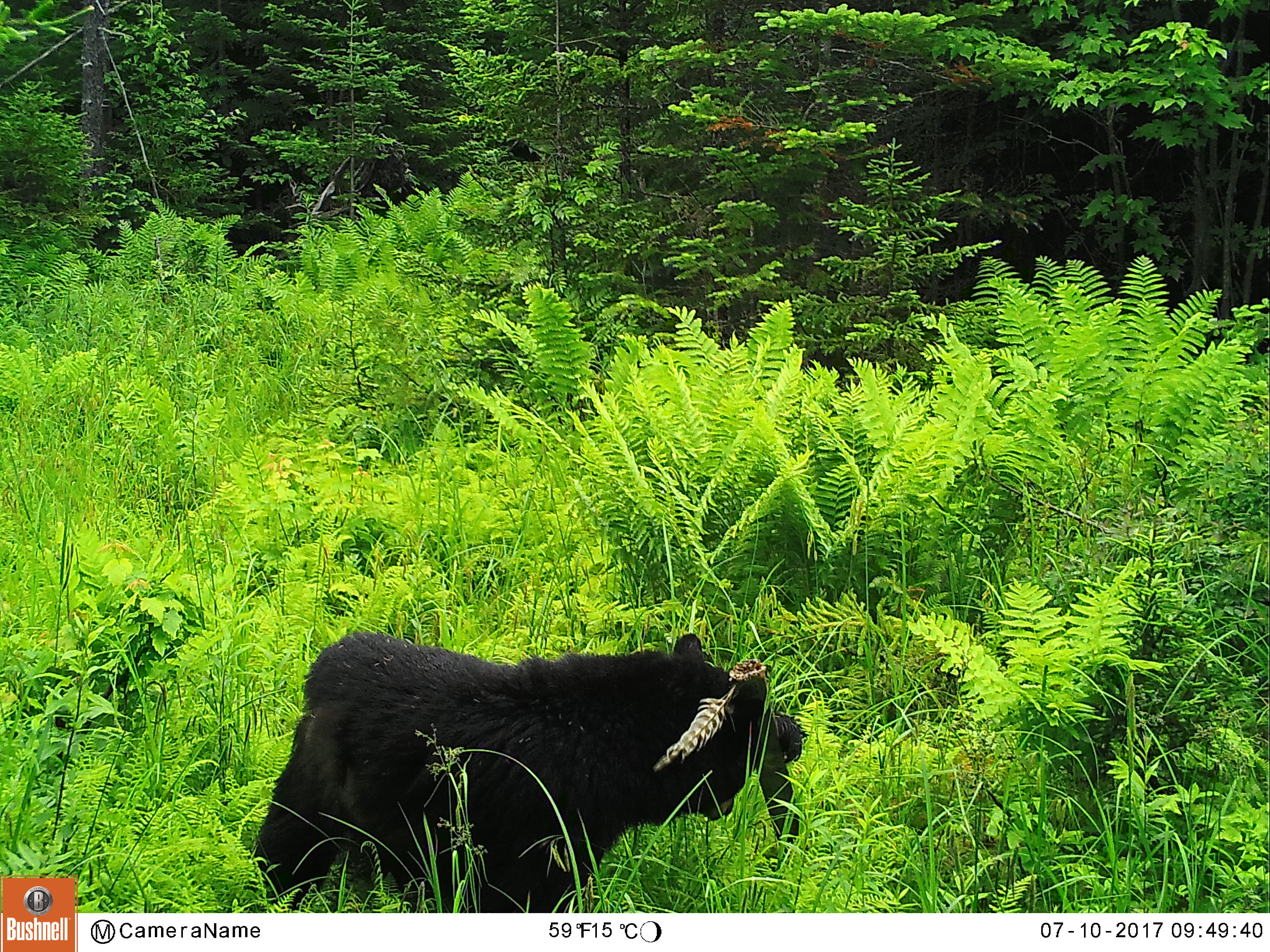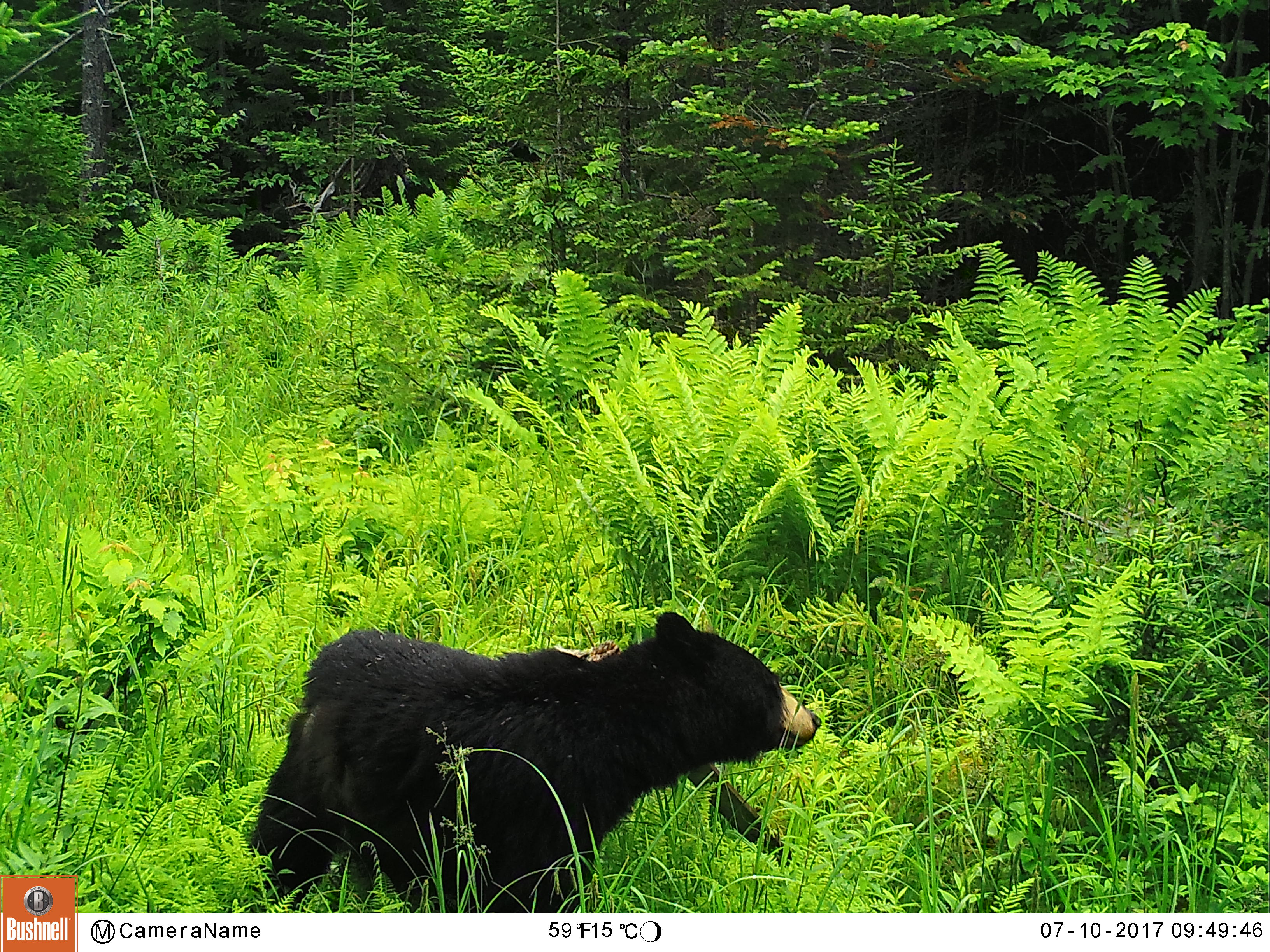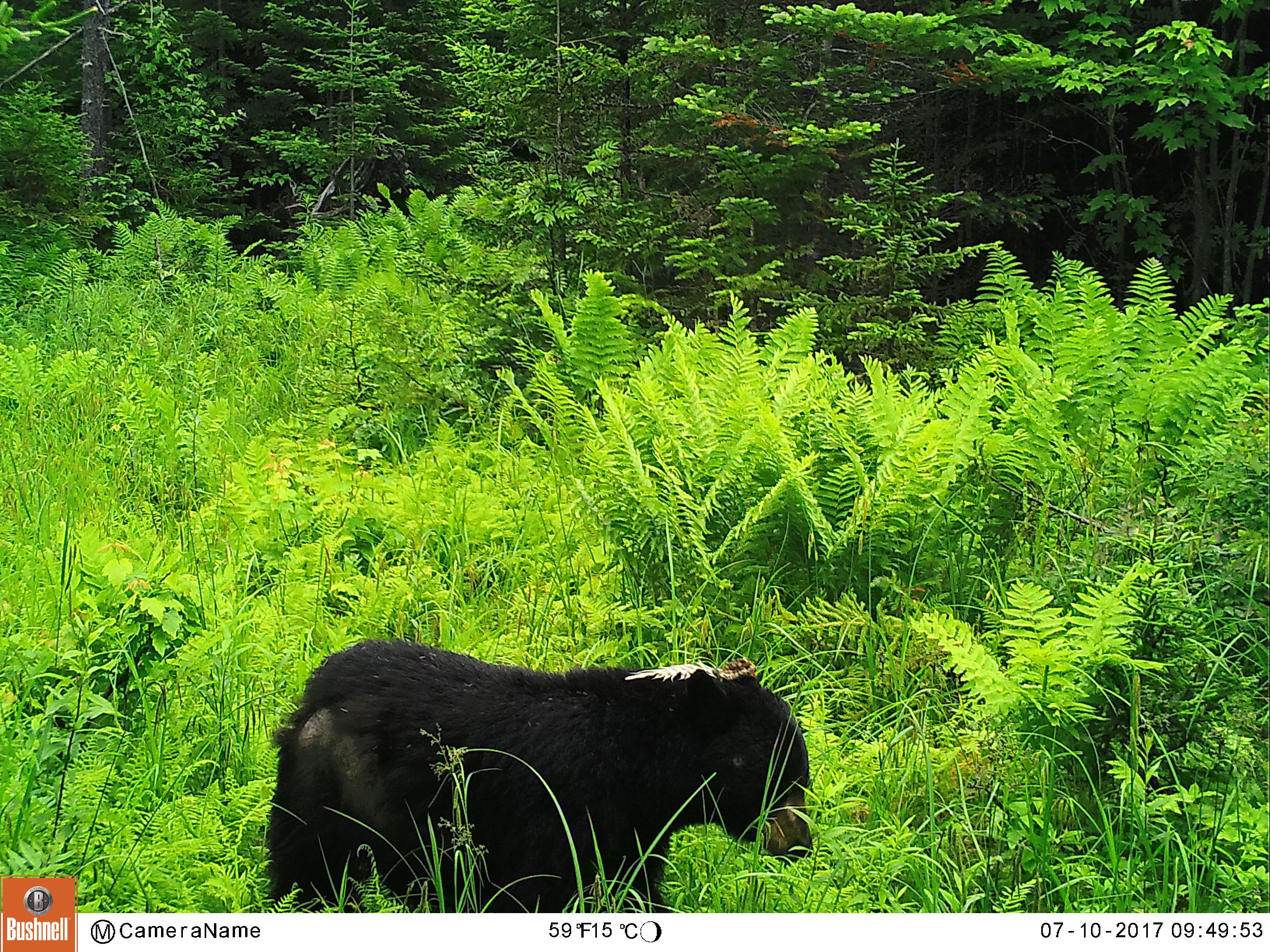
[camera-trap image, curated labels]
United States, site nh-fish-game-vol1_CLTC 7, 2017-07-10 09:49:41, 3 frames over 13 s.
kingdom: Animalia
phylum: Chordata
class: Mammalia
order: Carnivora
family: Ursidae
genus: Ursus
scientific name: Ursus americanus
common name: black bear